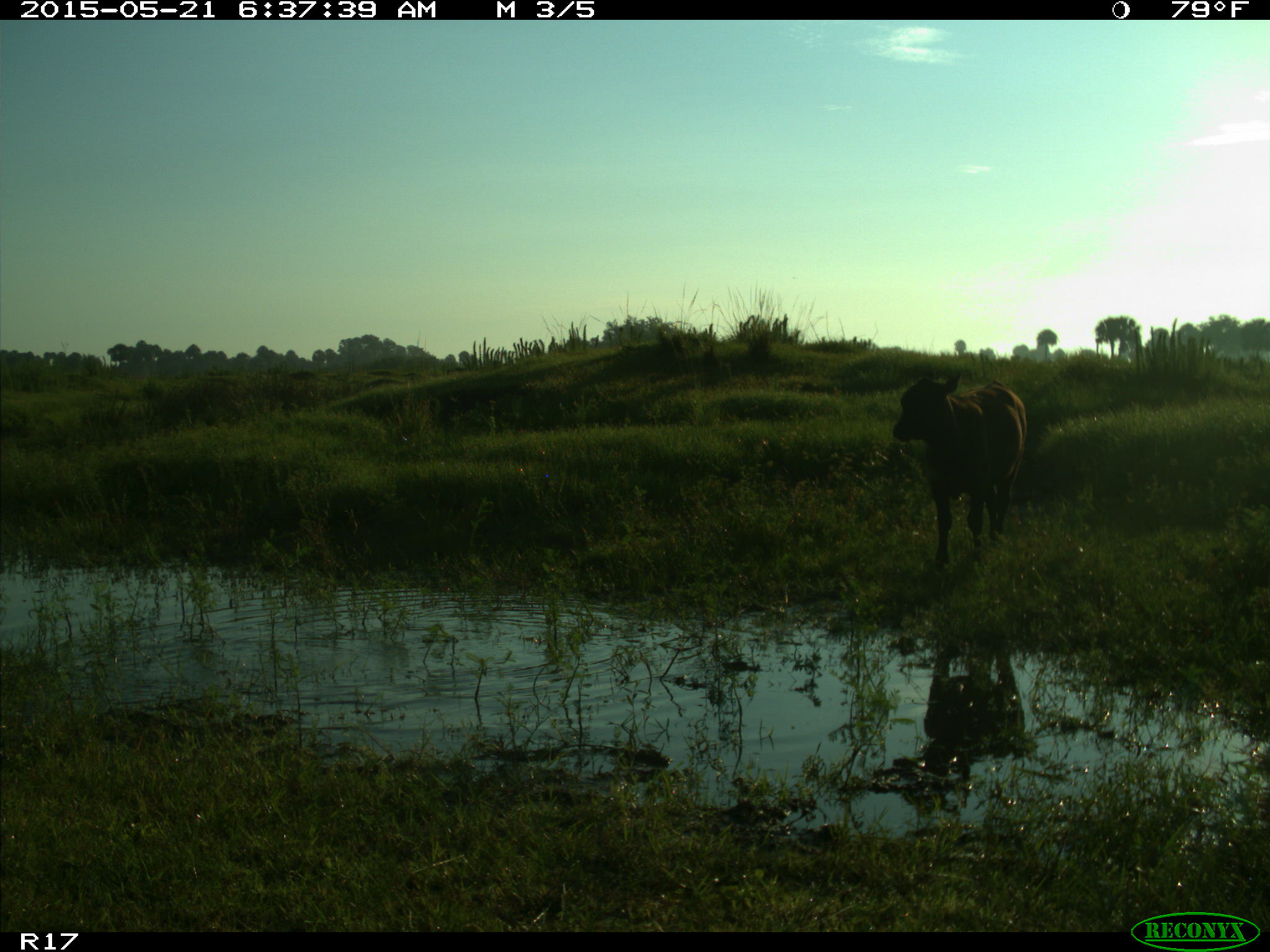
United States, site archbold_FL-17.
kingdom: Animalia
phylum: Chordata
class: Mammalia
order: Artiodactyla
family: Bovidae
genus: Bos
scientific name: Bos taurus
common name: domestic cow